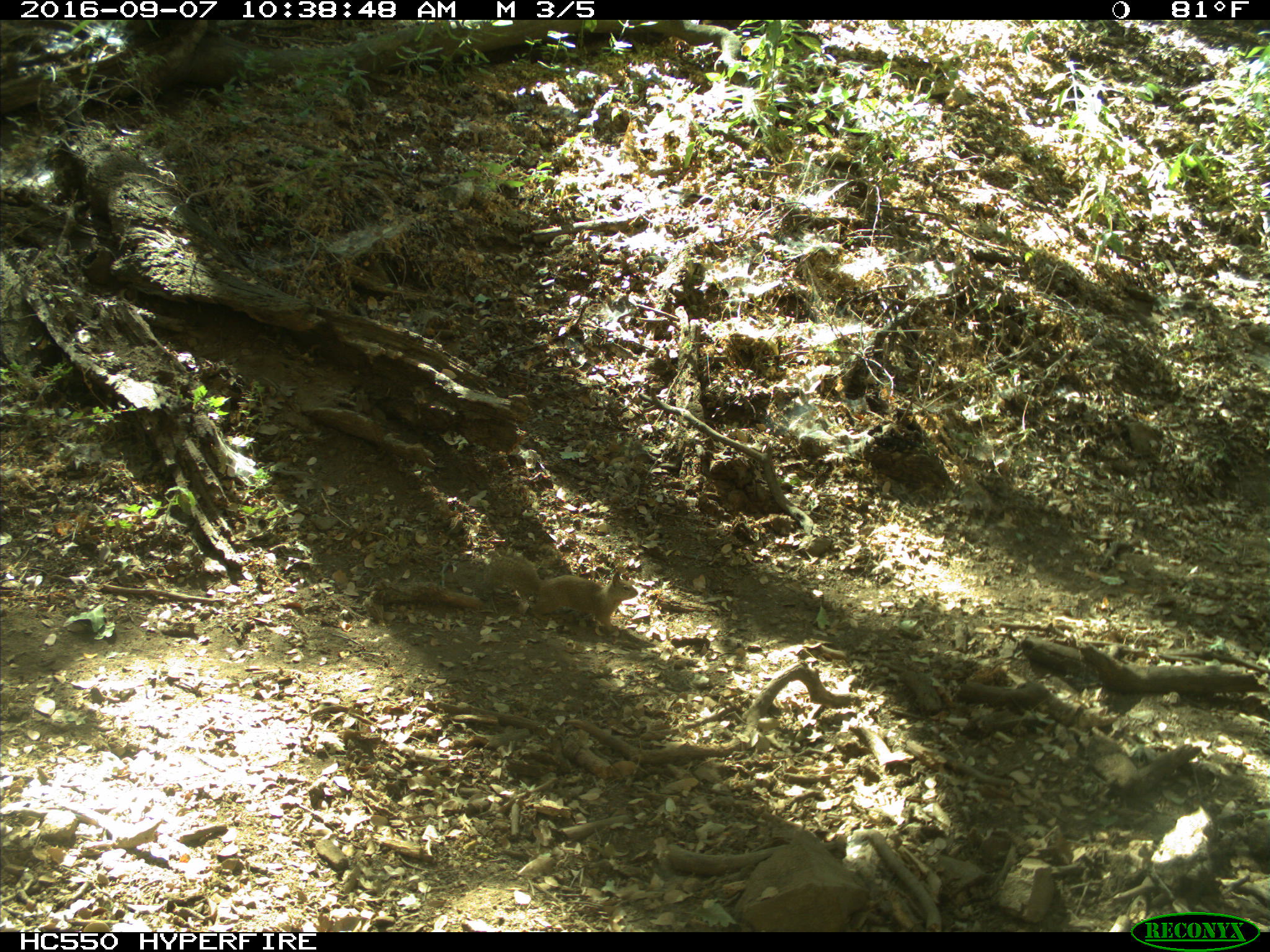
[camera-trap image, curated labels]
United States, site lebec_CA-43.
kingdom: Animalia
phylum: Chordata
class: Mammalia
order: Rodentia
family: Sciuridae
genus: Otospermophilus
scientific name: Otospermophilus beecheyi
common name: california ground squirrel